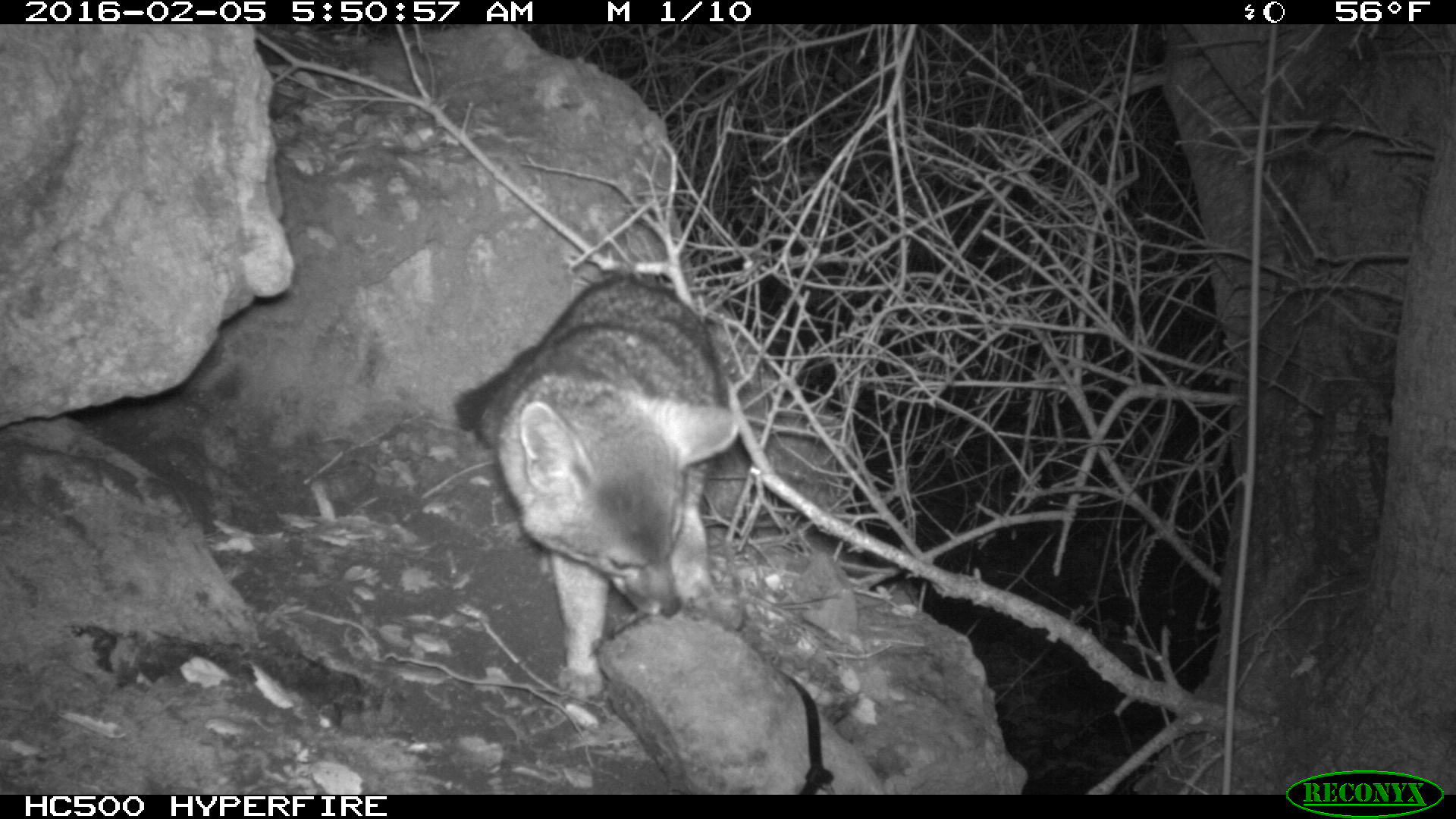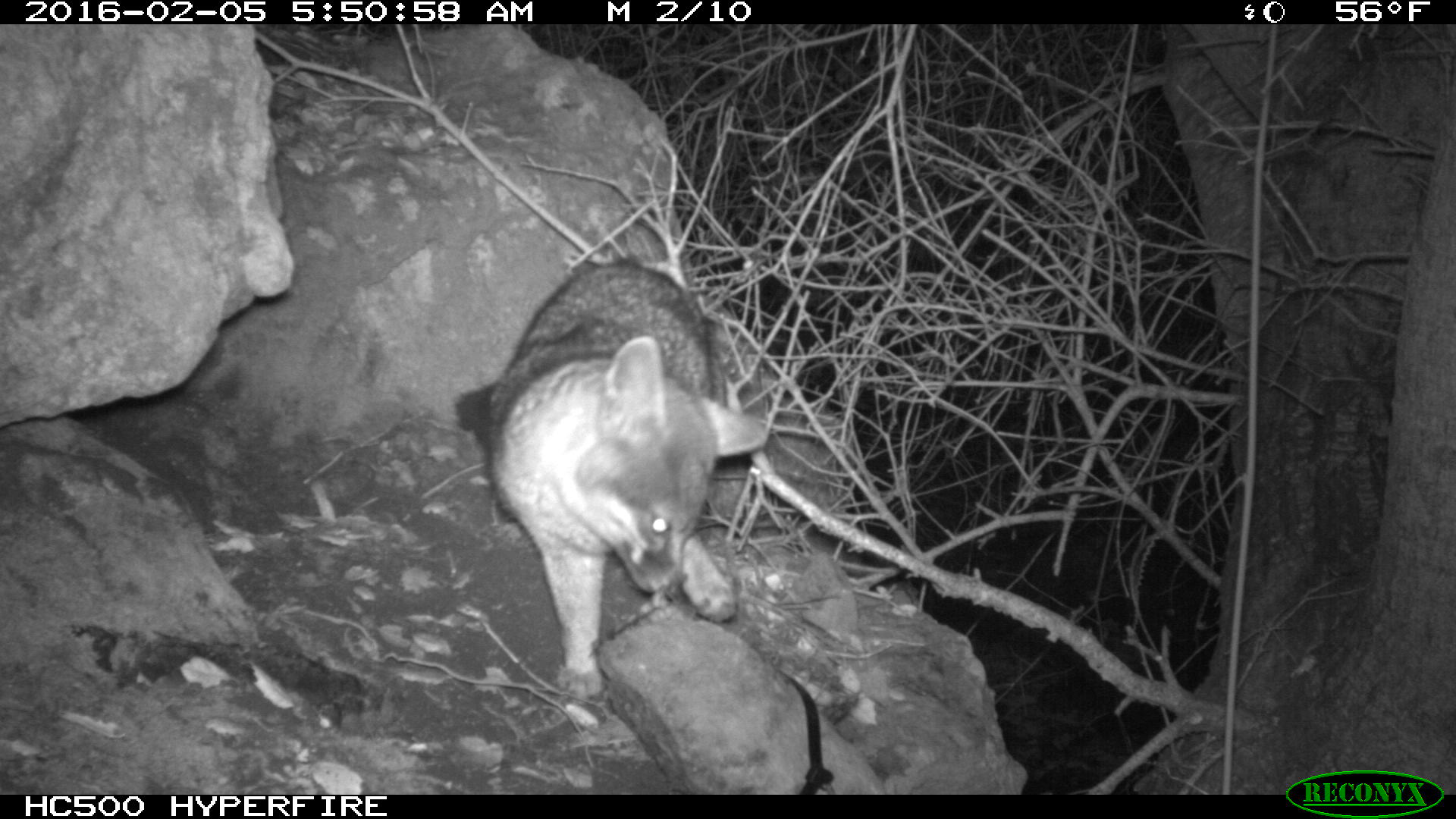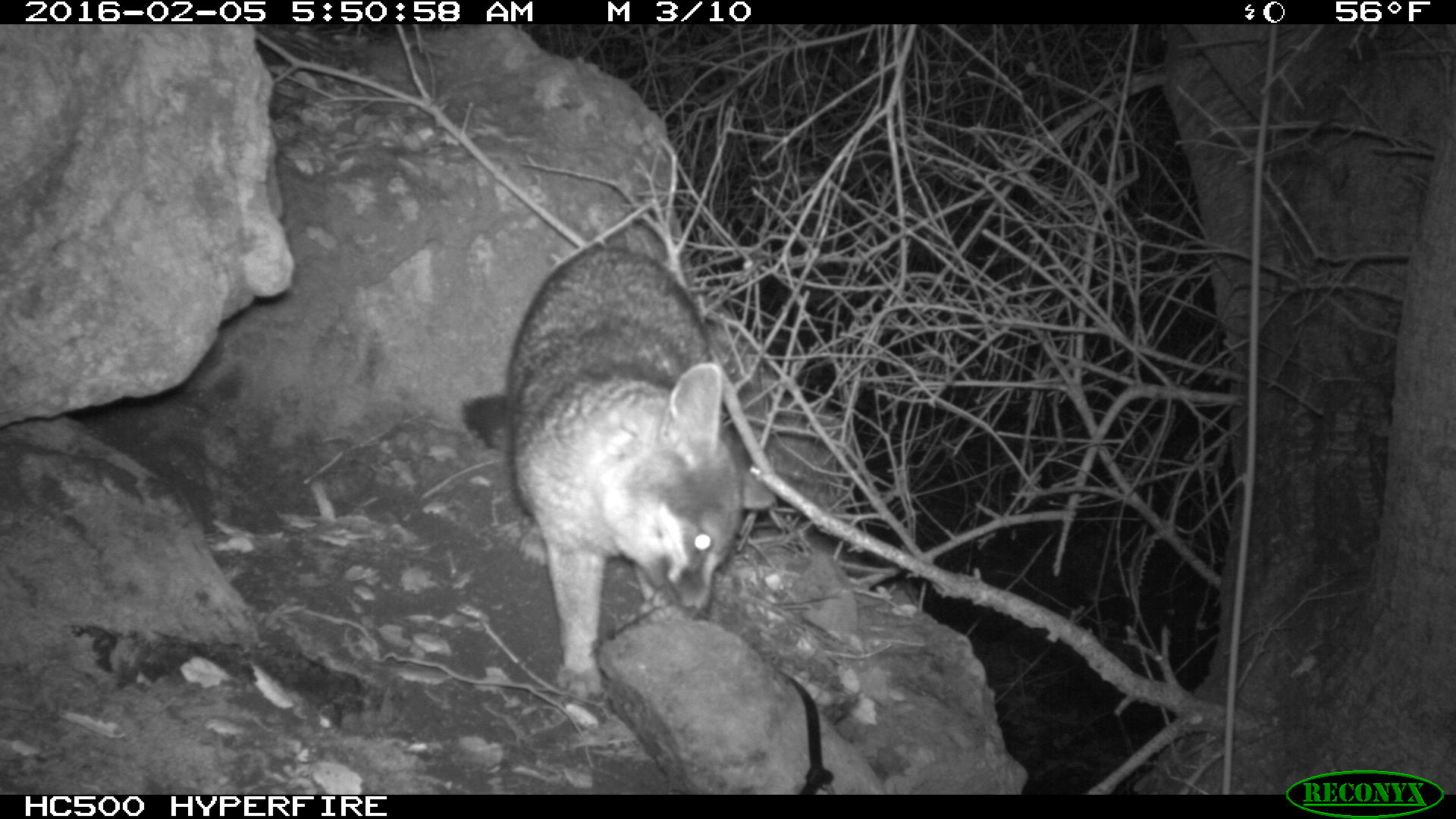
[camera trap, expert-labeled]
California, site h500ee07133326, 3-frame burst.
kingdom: Animalia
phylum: Chordata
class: Mammalia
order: Carnivora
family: Canidae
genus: Urocyon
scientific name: Urocyon littoralis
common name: island fox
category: fox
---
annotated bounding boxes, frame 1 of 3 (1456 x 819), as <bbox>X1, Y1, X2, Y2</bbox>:
fox: <bbox>451, 275, 737, 696</bbox>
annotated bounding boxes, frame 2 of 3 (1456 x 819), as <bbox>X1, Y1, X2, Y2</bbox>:
fox: <bbox>491, 264, 767, 698</bbox>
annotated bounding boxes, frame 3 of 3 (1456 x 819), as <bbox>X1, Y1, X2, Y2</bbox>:
fox: <bbox>462, 246, 775, 701</bbox>